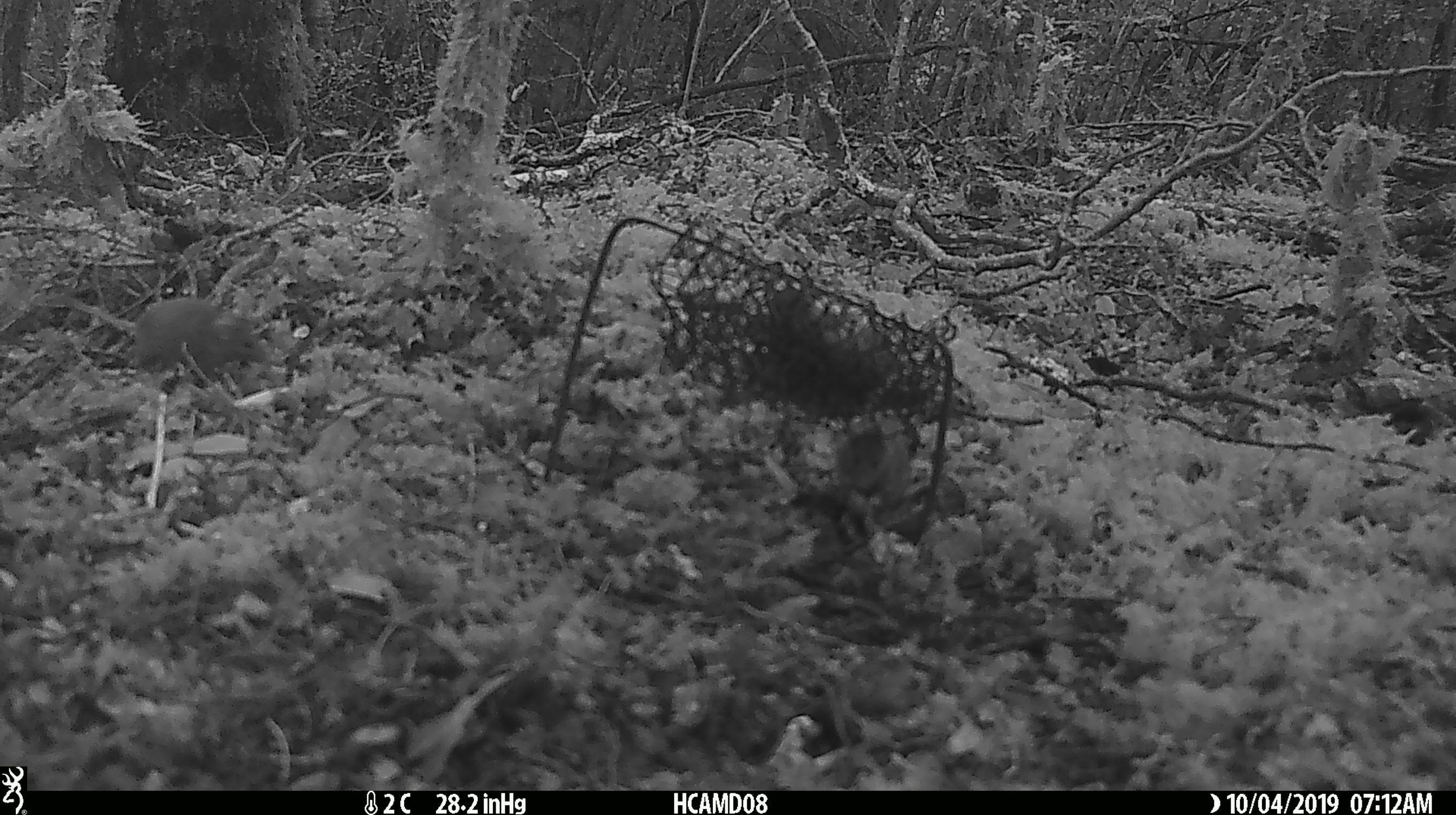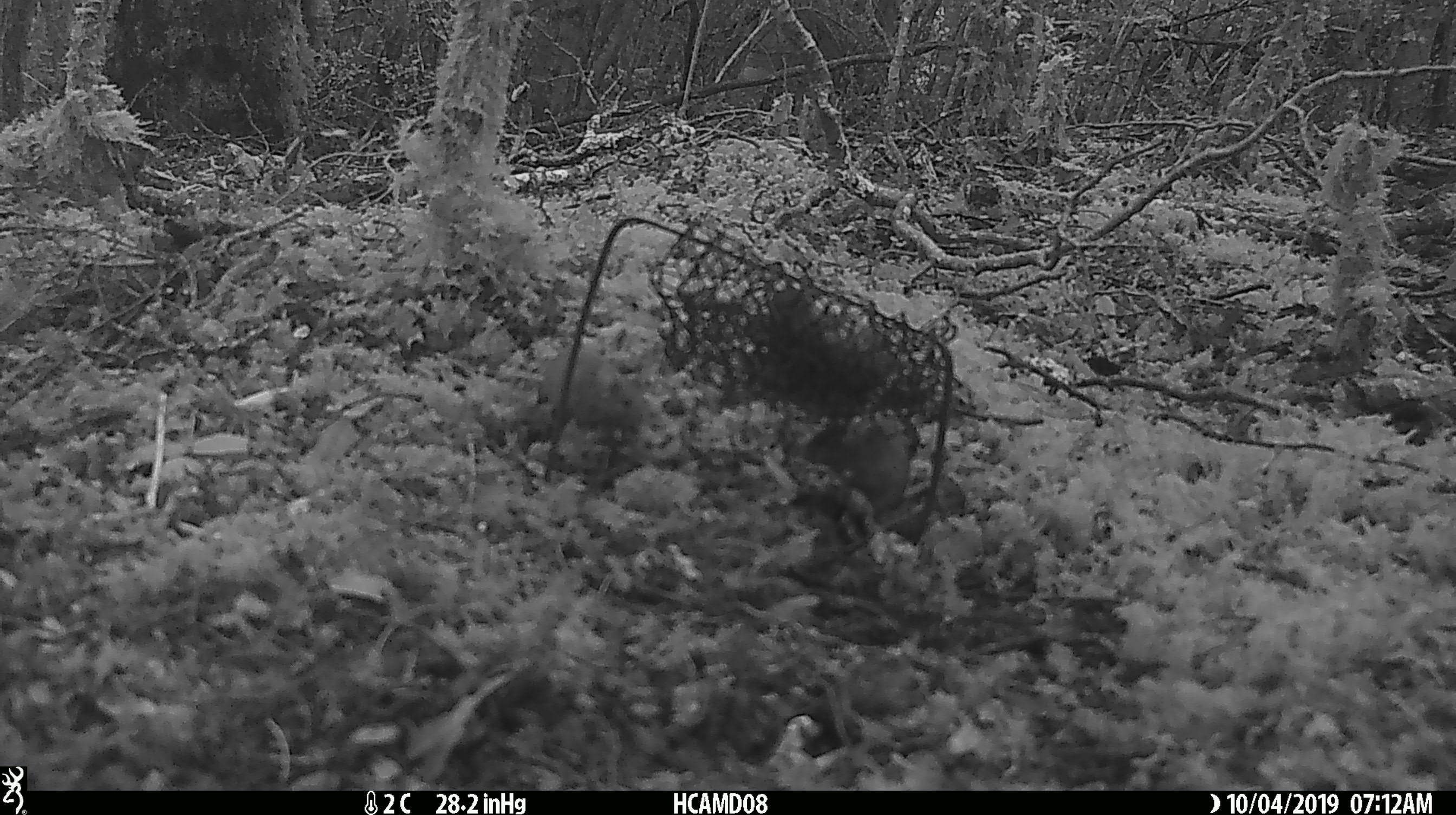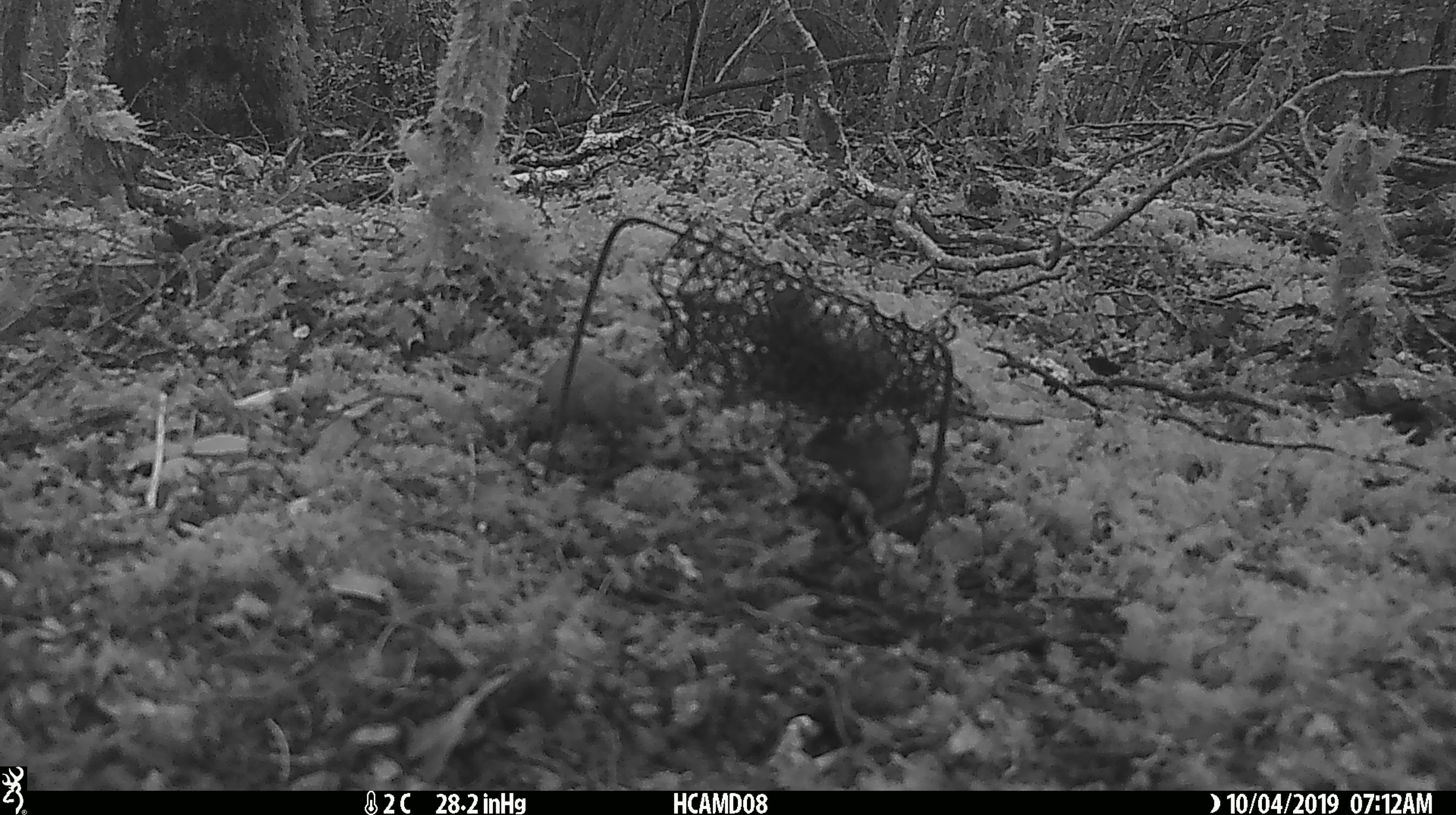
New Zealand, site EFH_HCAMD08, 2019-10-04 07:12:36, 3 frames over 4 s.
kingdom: Animalia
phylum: Chordata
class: Mammalia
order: Rodentia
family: Muridae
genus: Mus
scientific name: Mus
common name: mouse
Mouse (Mus).